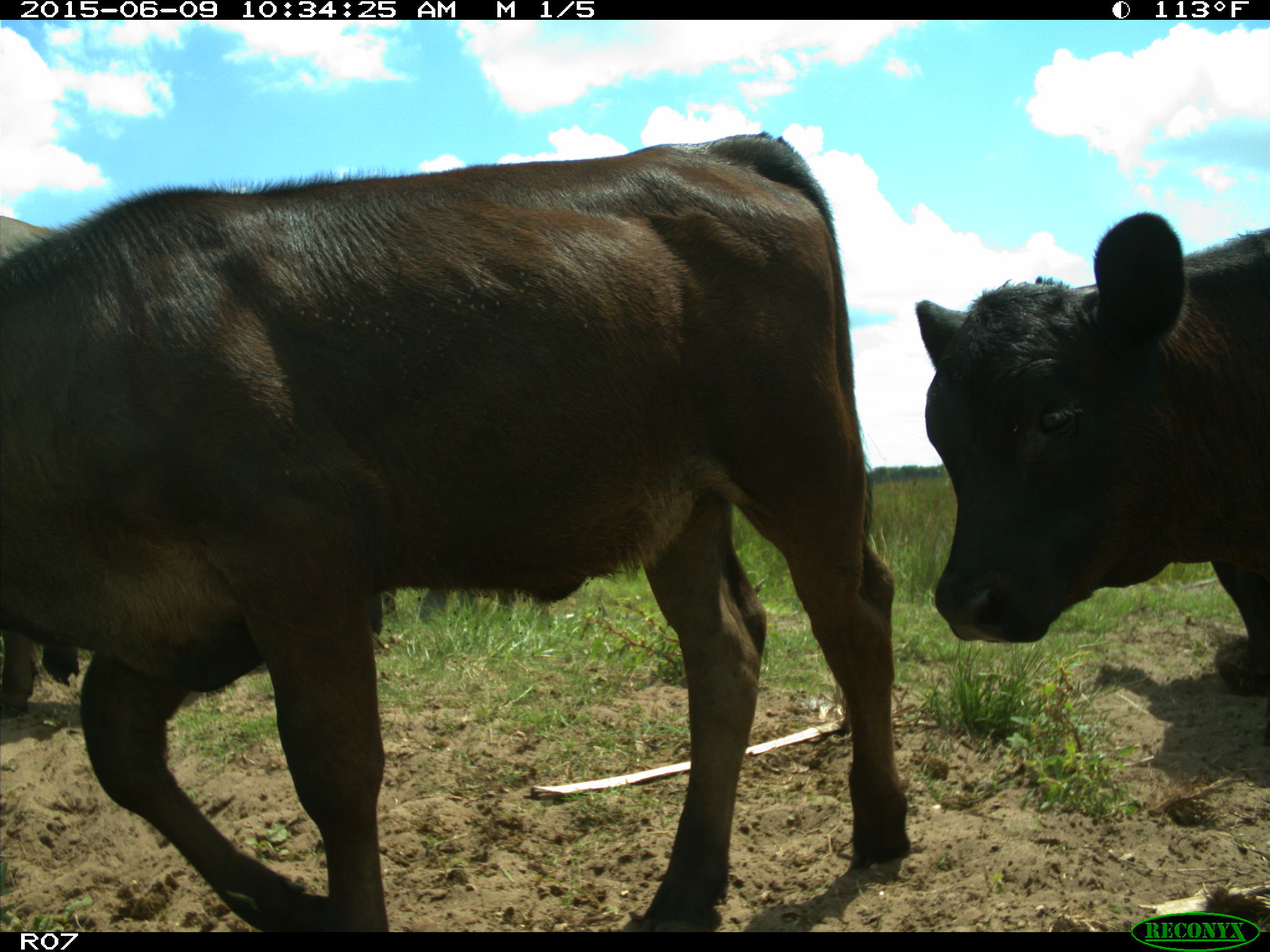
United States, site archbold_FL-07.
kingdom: Animalia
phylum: Chordata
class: Mammalia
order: Artiodactyla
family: Bovidae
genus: Bos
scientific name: Bos taurus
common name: domestic cow